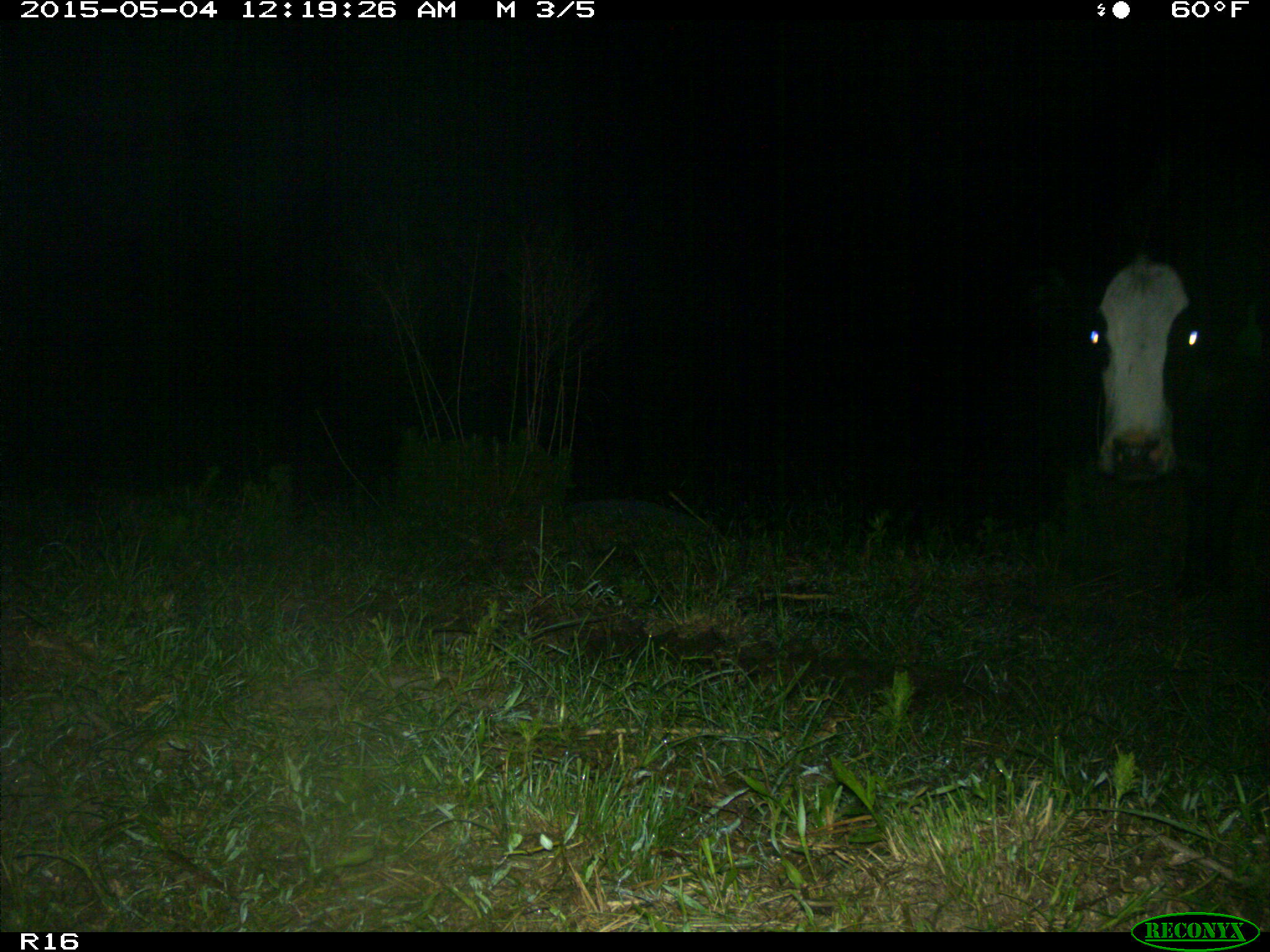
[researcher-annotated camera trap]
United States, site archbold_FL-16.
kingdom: Animalia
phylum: Chordata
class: Mammalia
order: Artiodactyla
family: Bovidae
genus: Bos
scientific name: Bos taurus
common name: domestic cow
Bos taurus (domestic cow).